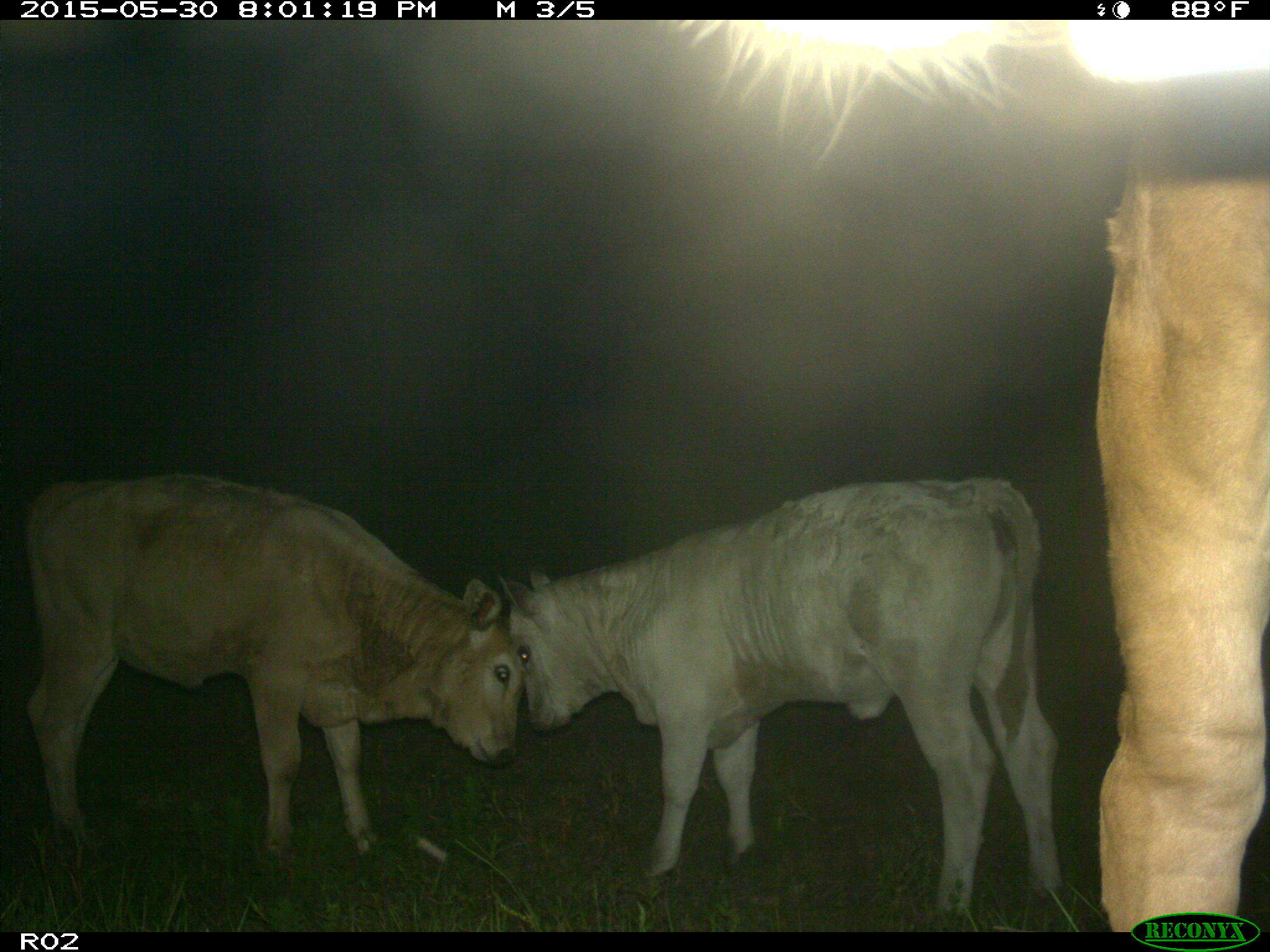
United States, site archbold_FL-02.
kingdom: Animalia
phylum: Chordata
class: Mammalia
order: Artiodactyla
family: Bovidae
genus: Bos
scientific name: Bos taurus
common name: domestic cow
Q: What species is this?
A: Bos taurus (domestic cow).